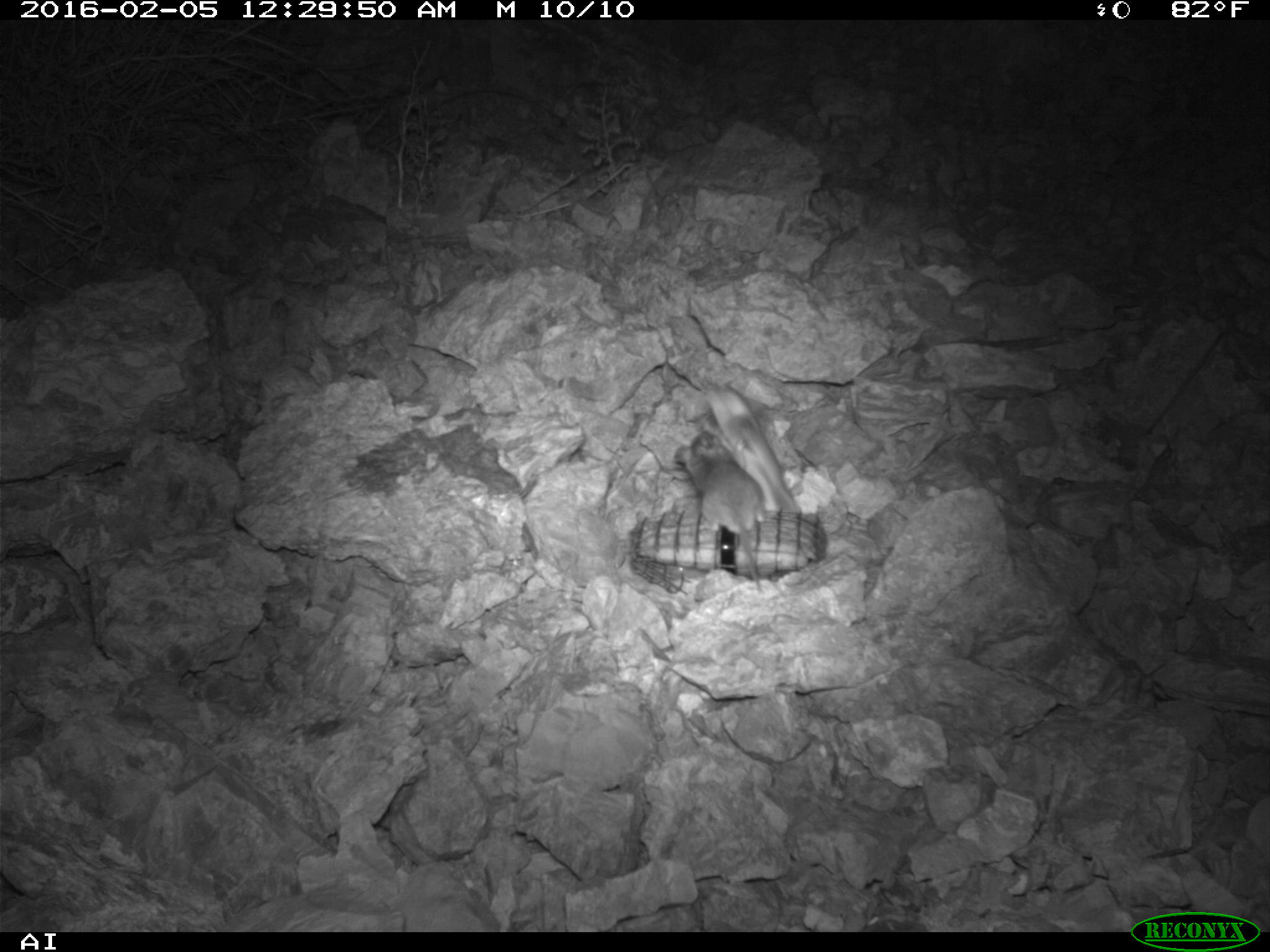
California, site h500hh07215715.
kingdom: Animalia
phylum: Chordata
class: Mammalia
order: Rodentia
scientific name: Rodentia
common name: rodent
Rodent (Rodentia).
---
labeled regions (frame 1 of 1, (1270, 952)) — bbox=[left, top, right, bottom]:
rodent: bbox=[672, 428, 768, 599]; bbox=[698, 383, 804, 516]